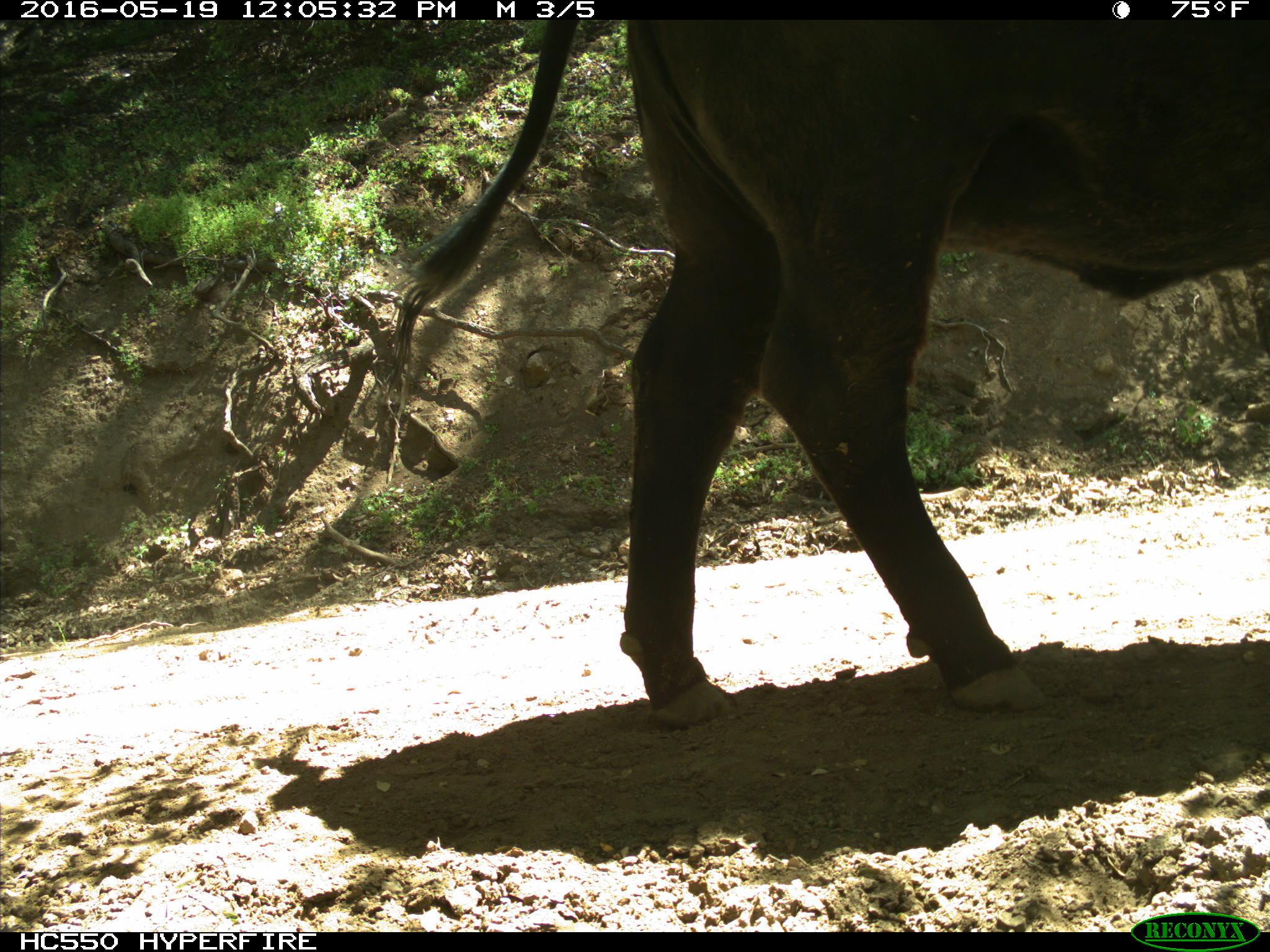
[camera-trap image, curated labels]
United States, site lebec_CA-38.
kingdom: Animalia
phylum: Chordata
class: Mammalia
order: Artiodactyla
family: Bovidae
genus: Bos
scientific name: Bos taurus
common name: domestic cow